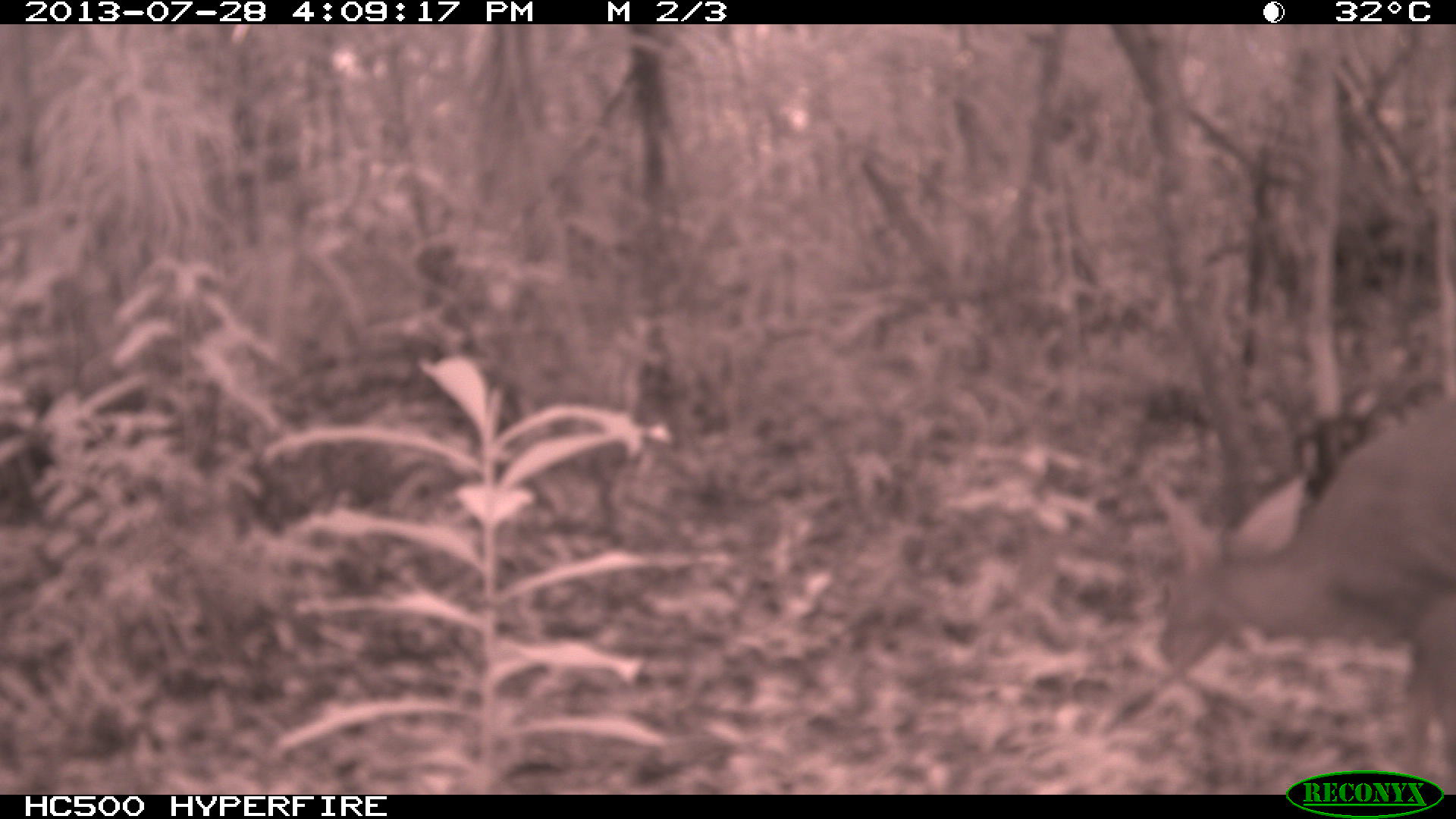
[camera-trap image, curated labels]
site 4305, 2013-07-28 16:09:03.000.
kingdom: Animalia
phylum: Chordata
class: Mammalia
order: Artiodactyla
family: Cervidae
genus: Mazama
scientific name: Mazama temama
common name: central american red brocket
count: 1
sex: male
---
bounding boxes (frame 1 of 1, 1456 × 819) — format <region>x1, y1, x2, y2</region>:
mazama temama: <region>1147, 396, 1454, 770</region>